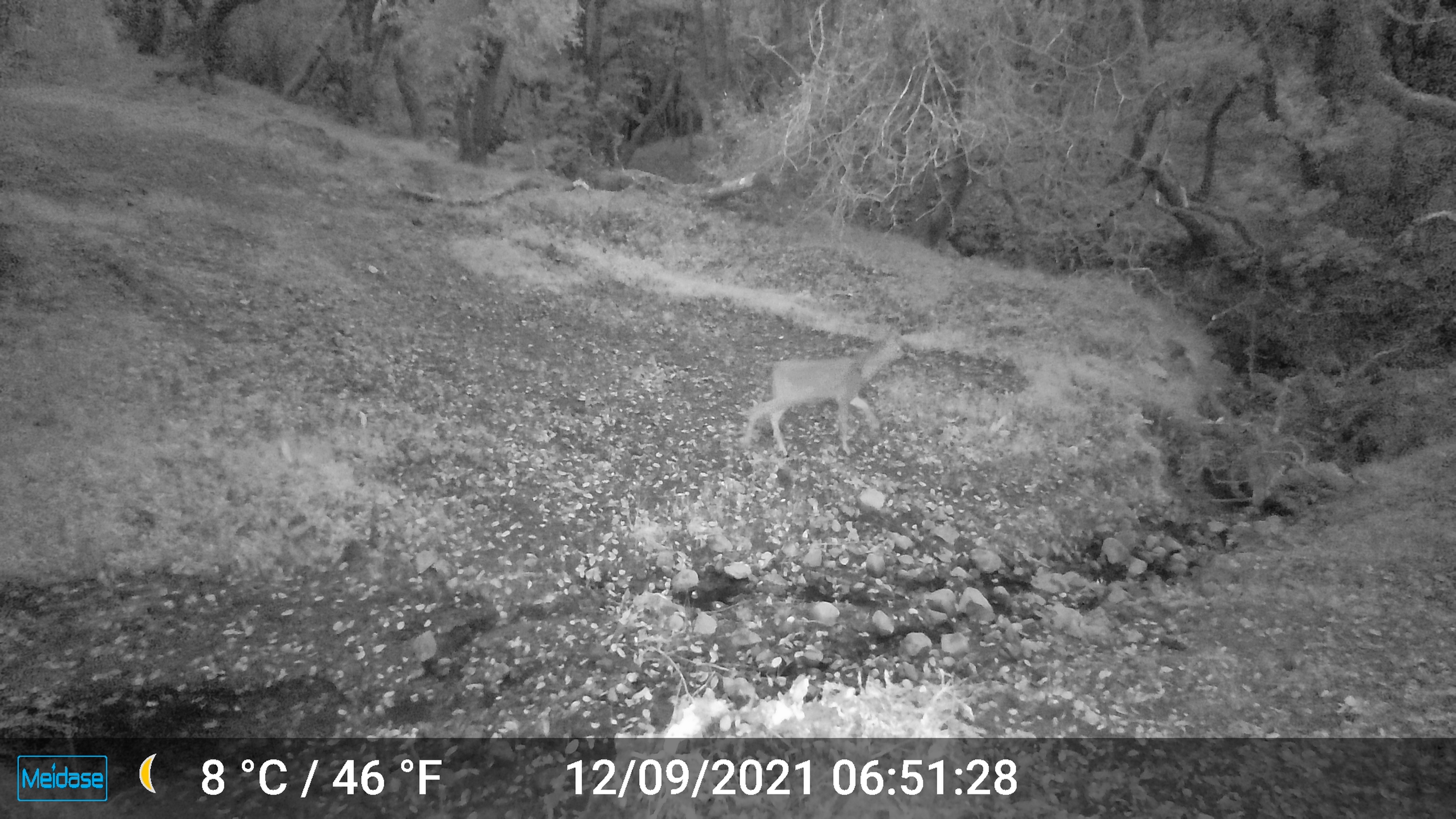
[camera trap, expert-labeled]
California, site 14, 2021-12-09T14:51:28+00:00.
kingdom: Animalia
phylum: Chordata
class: Mammalia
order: Artiodactyla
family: Cervidae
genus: Odocoileus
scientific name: Odocoileus hemionus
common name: mule deer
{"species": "mule deer (Odocoileus hemionus)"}